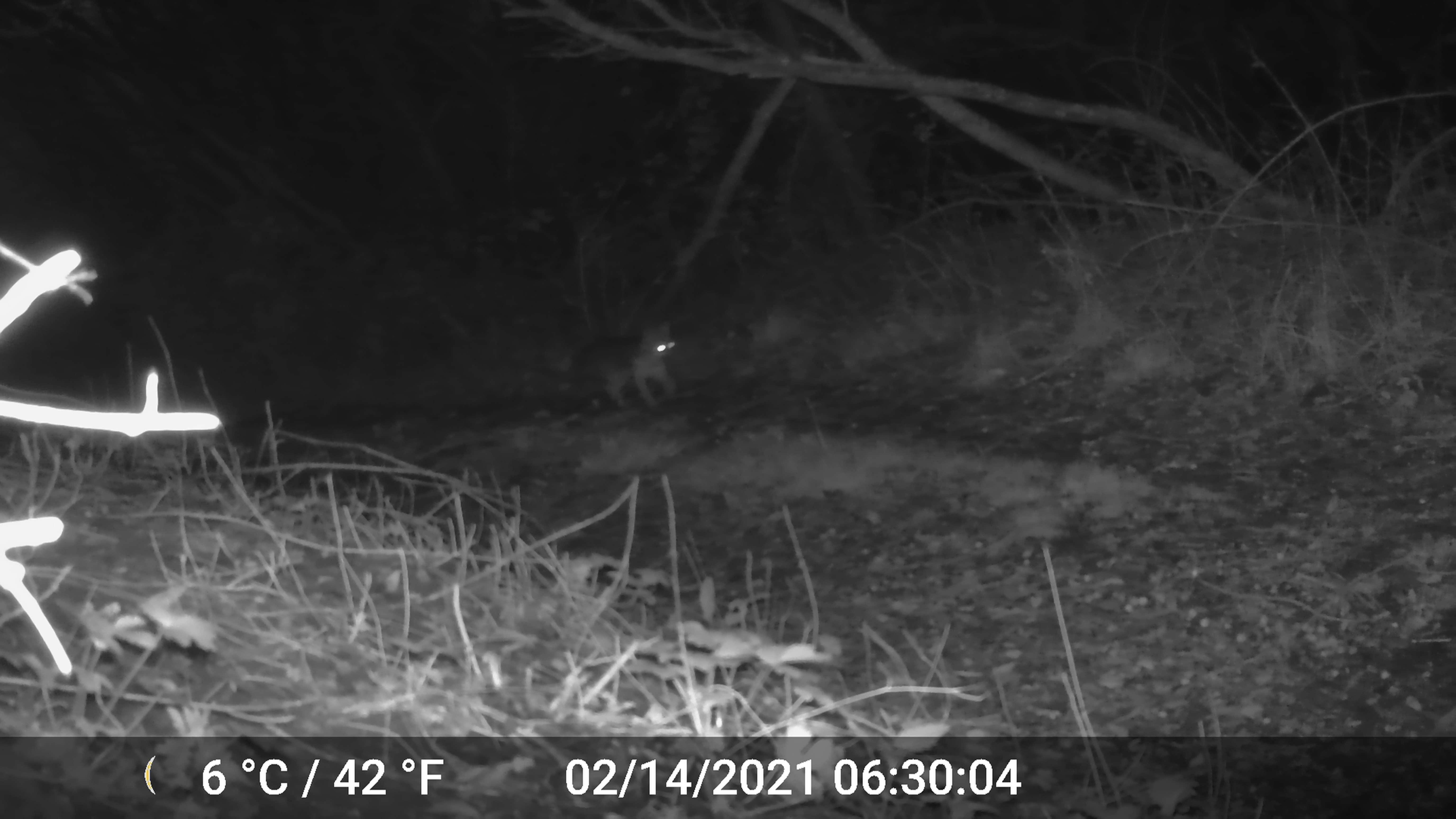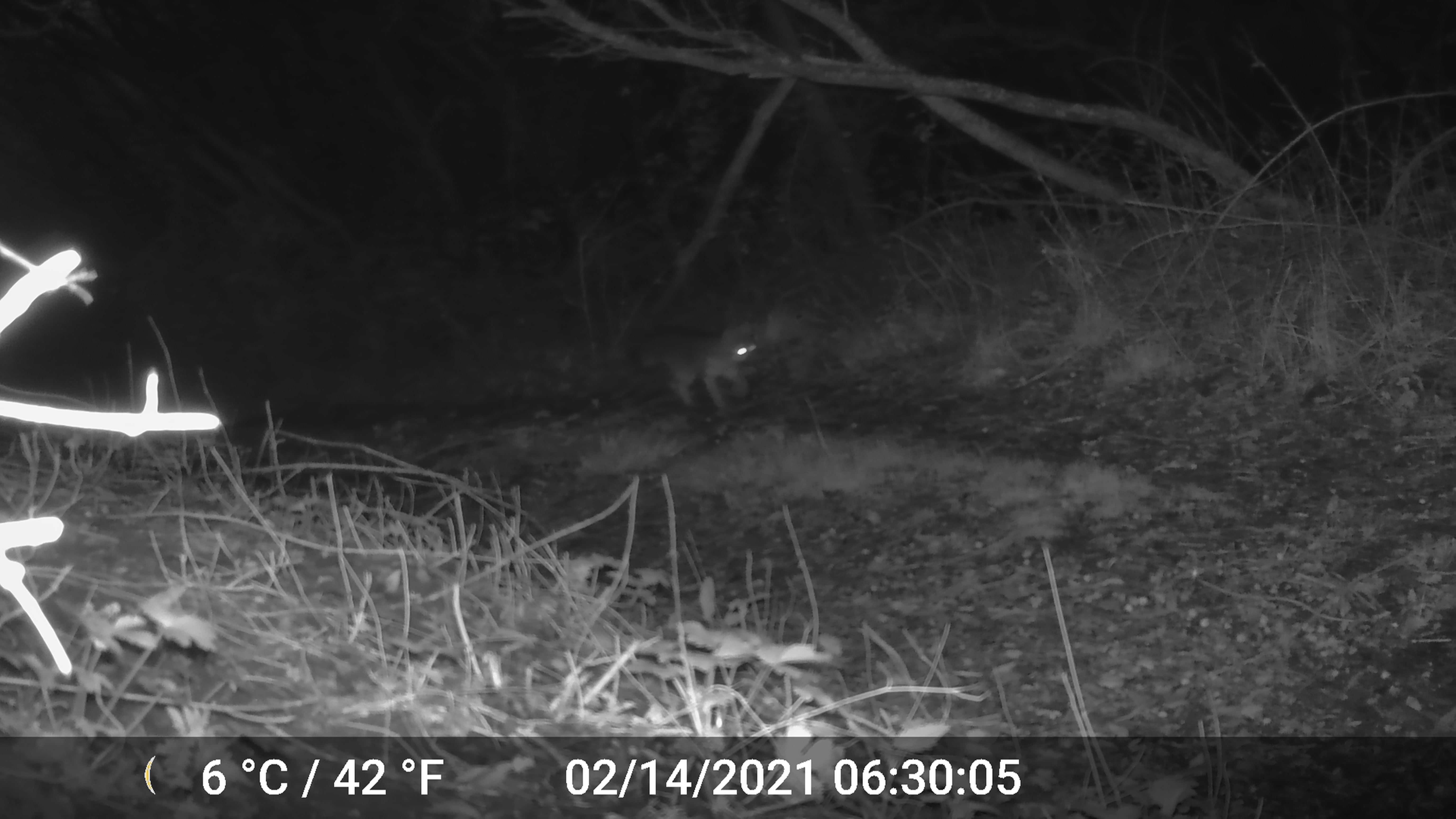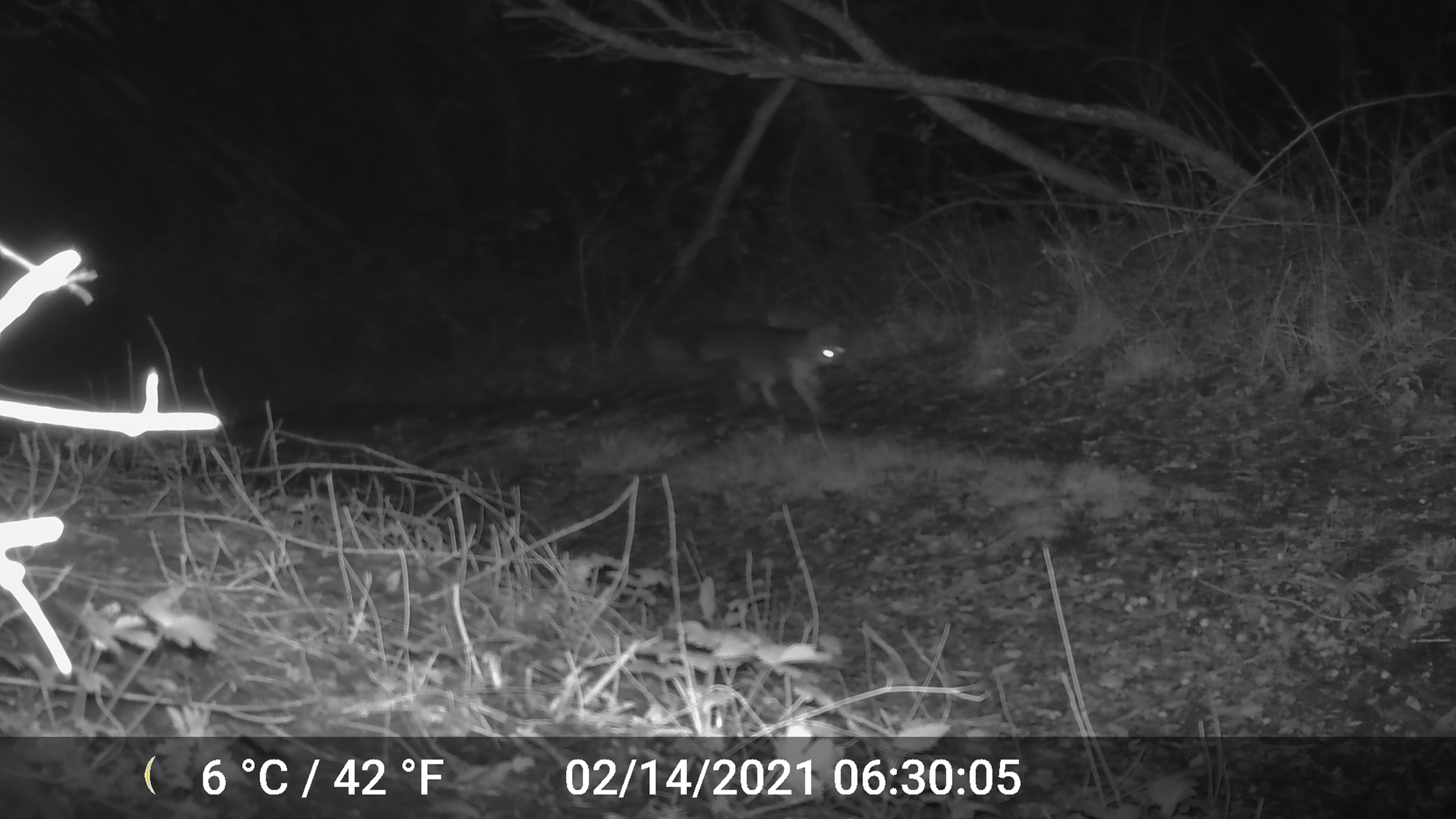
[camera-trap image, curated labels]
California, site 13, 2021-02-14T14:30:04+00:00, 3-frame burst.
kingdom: Animalia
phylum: Chordata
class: Mammalia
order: Carnivora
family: Canidae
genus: Urocyon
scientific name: Urocyon cinereoargenteus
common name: gray fox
Gray fox (Urocyon cinereoargenteus).